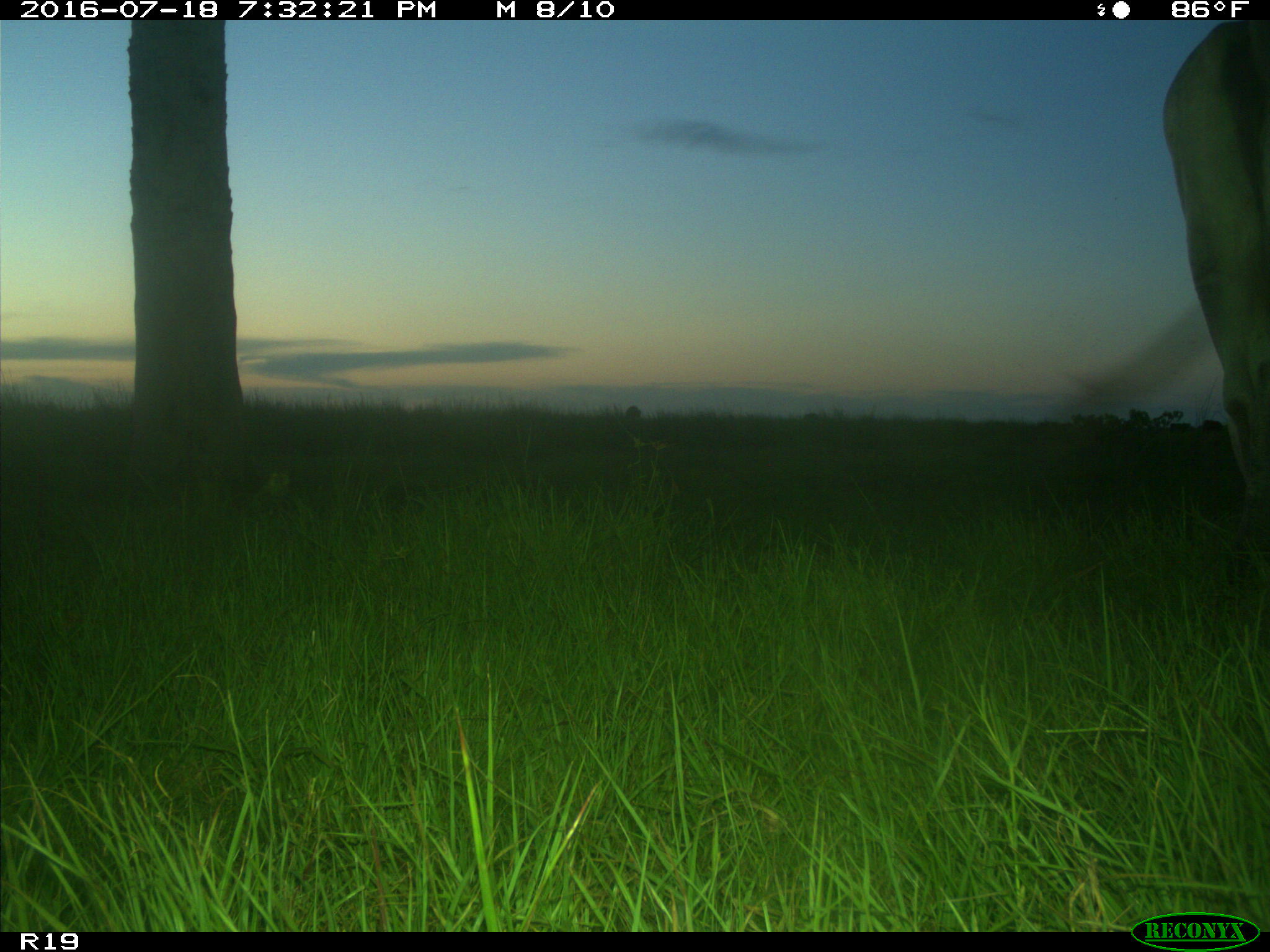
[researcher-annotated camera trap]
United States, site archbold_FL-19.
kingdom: Animalia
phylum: Chordata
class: Mammalia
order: Artiodactyla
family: Bovidae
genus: Bos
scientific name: Bos taurus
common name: domestic cow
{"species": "Bos taurus (domestic cow)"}